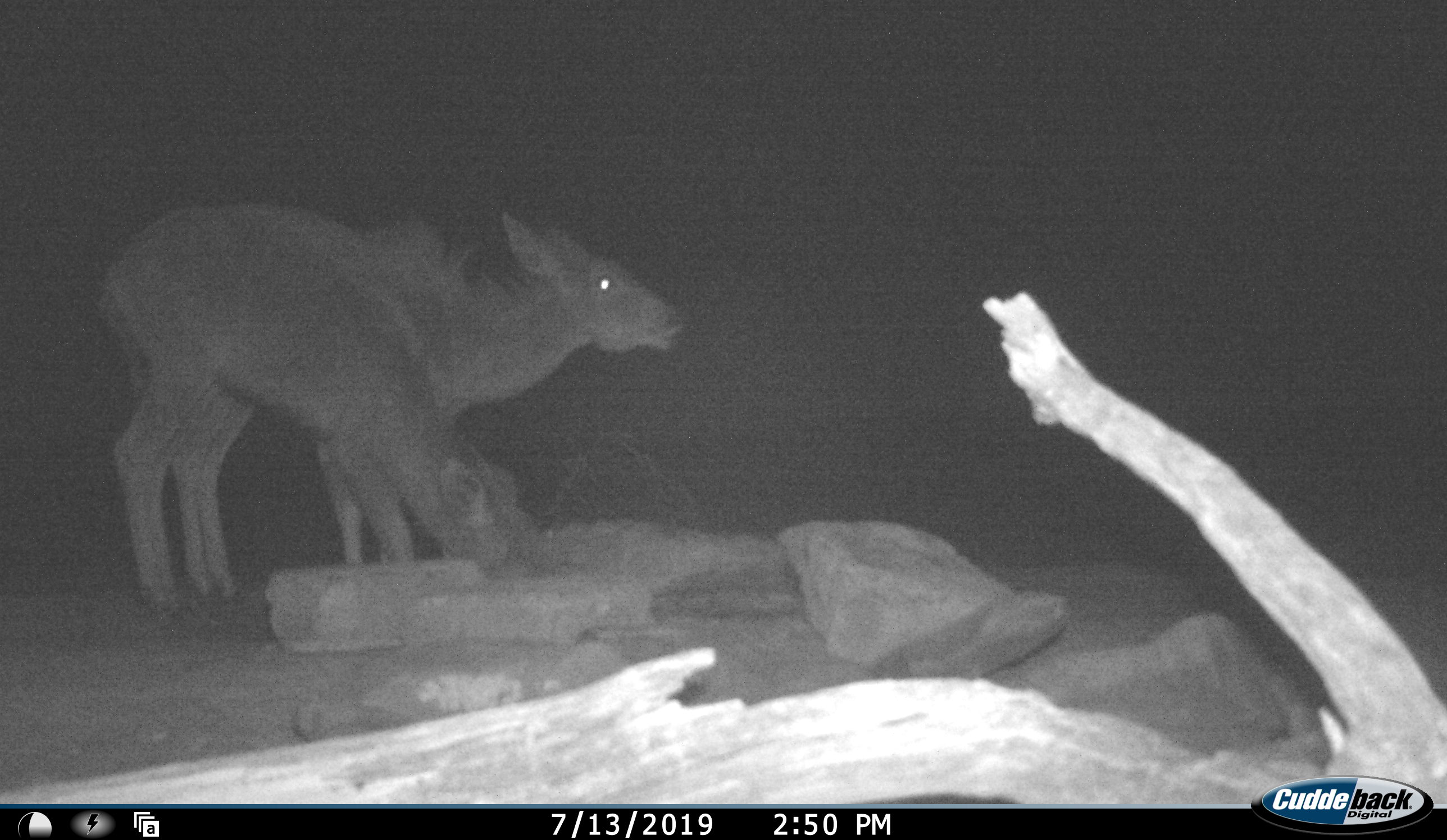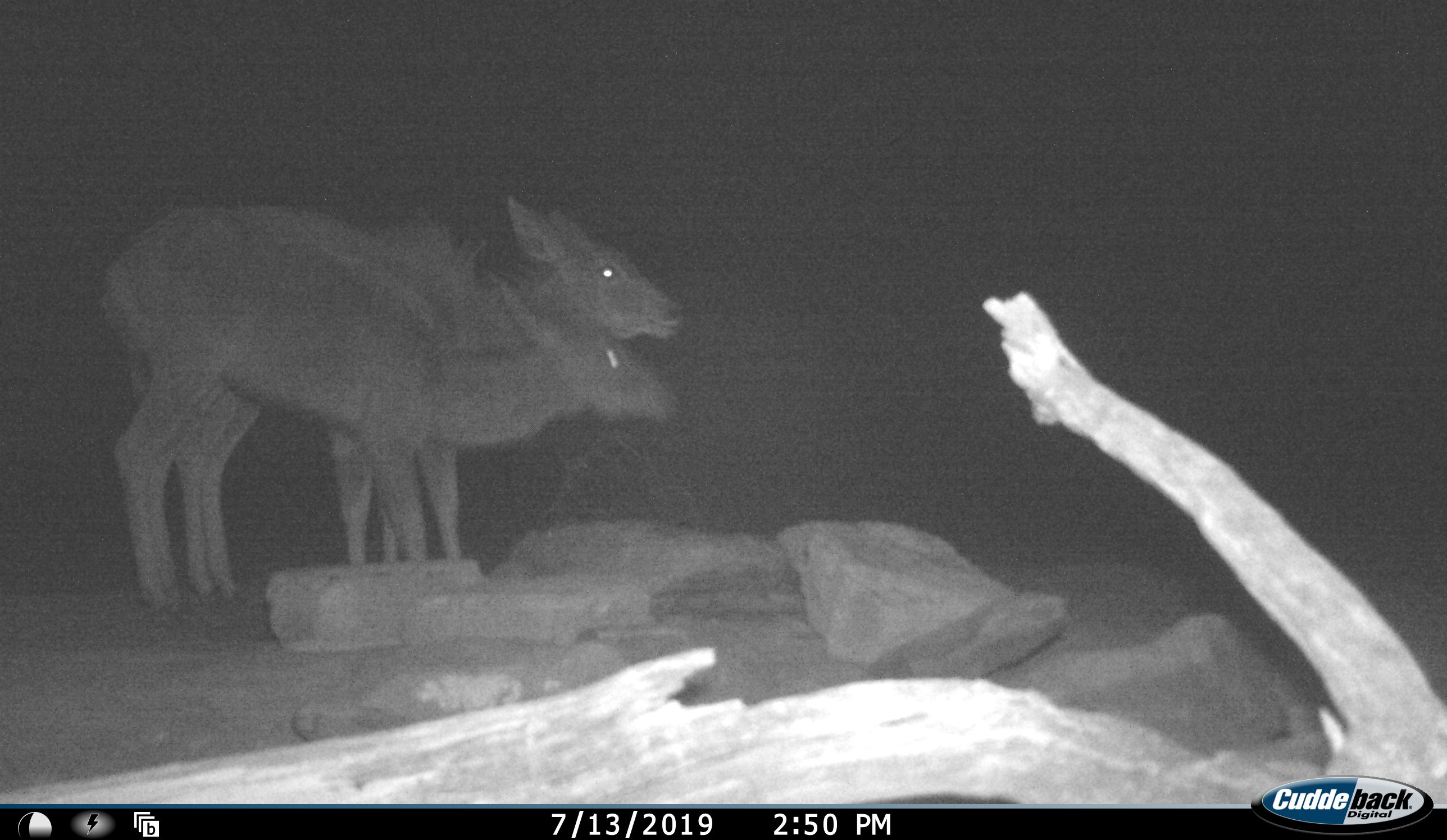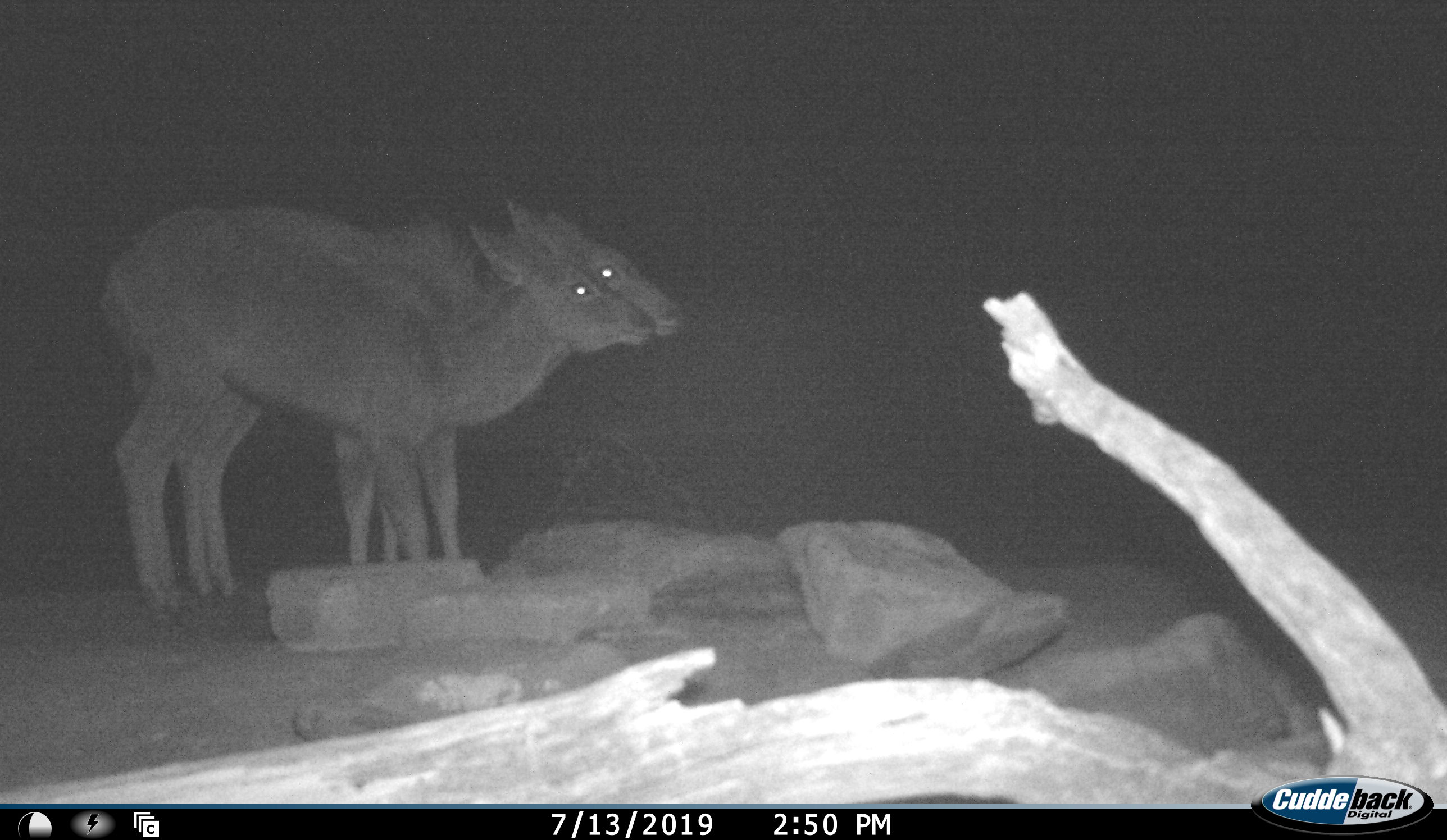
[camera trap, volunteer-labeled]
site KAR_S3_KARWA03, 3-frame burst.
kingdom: Animalia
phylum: Chordata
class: Mammalia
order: Artiodactyla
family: Bovidae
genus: Tragelaphus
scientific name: Tragelaphus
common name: kudu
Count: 2.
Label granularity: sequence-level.